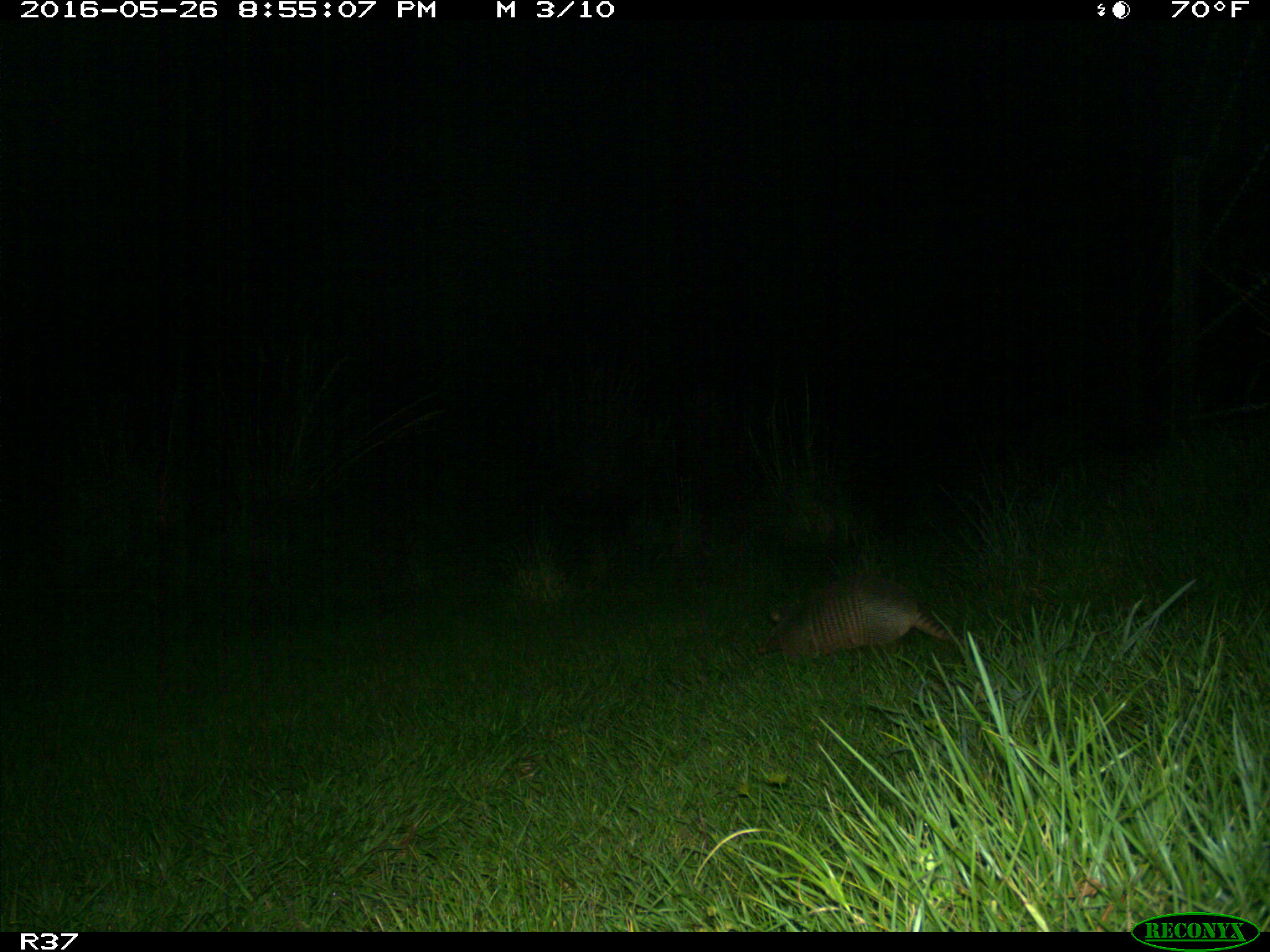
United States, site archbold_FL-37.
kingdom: Animalia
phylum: Chordata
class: Mammalia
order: Cingulata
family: Dasypodidae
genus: Dasypus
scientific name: Dasypus novemcinctus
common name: nine-banded armadillo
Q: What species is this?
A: Dasypus novemcinctus (nine-banded armadillo).